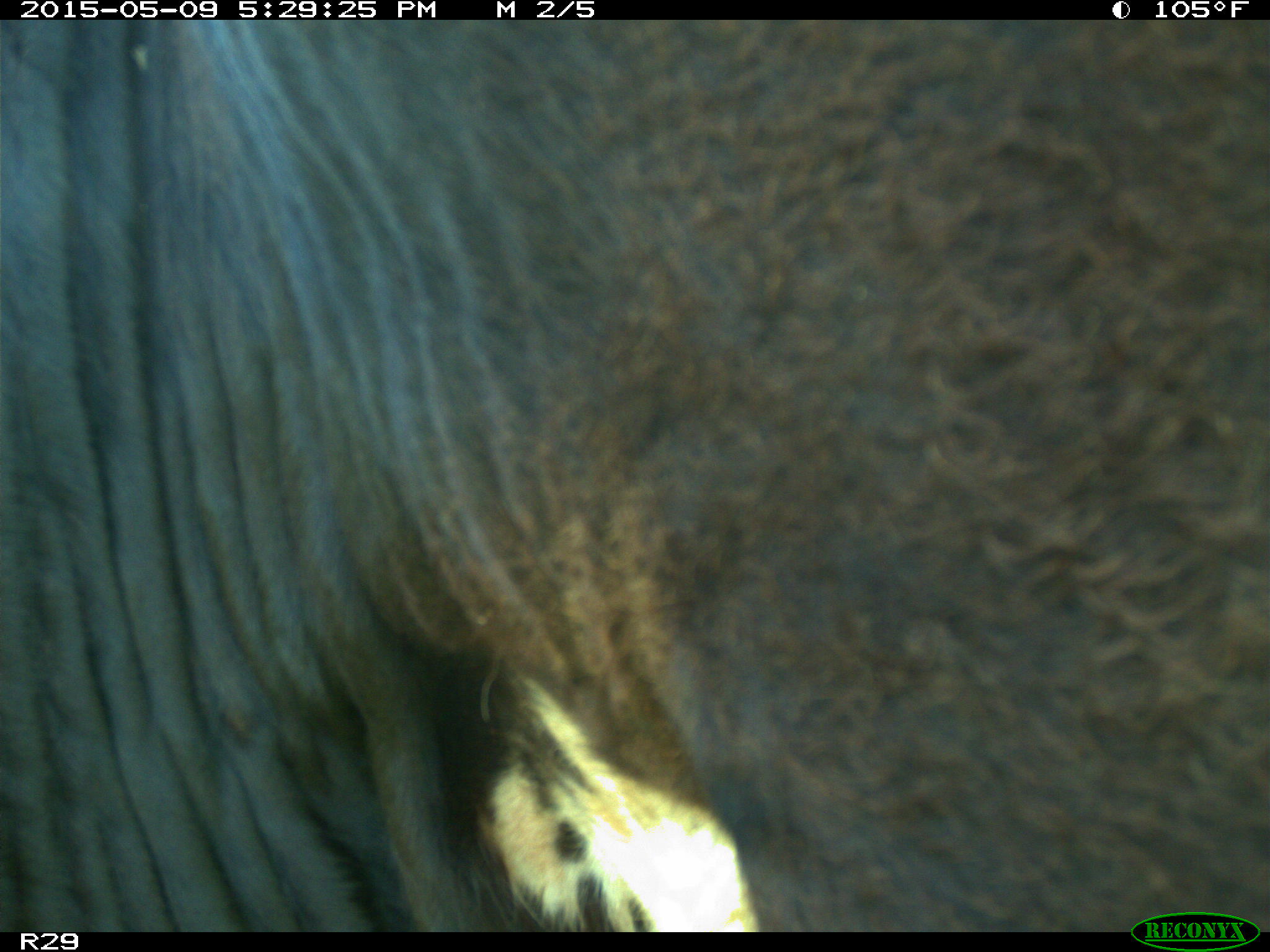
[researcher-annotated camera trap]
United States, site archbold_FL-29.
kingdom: Animalia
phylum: Chordata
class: Mammalia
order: Artiodactyla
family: Bovidae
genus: Bos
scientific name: Bos taurus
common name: domestic cow